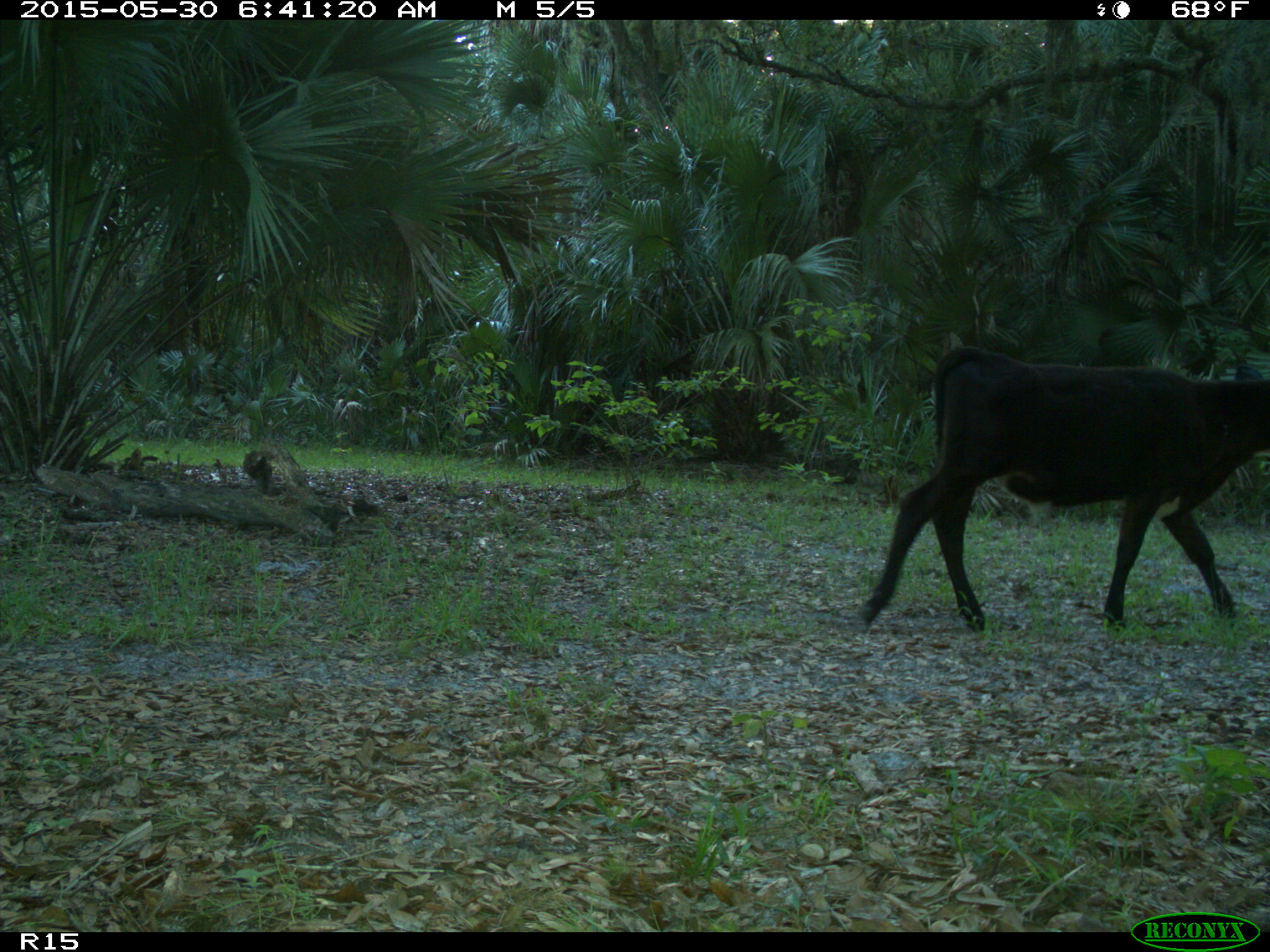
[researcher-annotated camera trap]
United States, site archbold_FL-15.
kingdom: Animalia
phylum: Chordata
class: Mammalia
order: Artiodactyla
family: Bovidae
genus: Bos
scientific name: Bos taurus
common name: domestic cow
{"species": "Bos taurus (domestic cow)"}